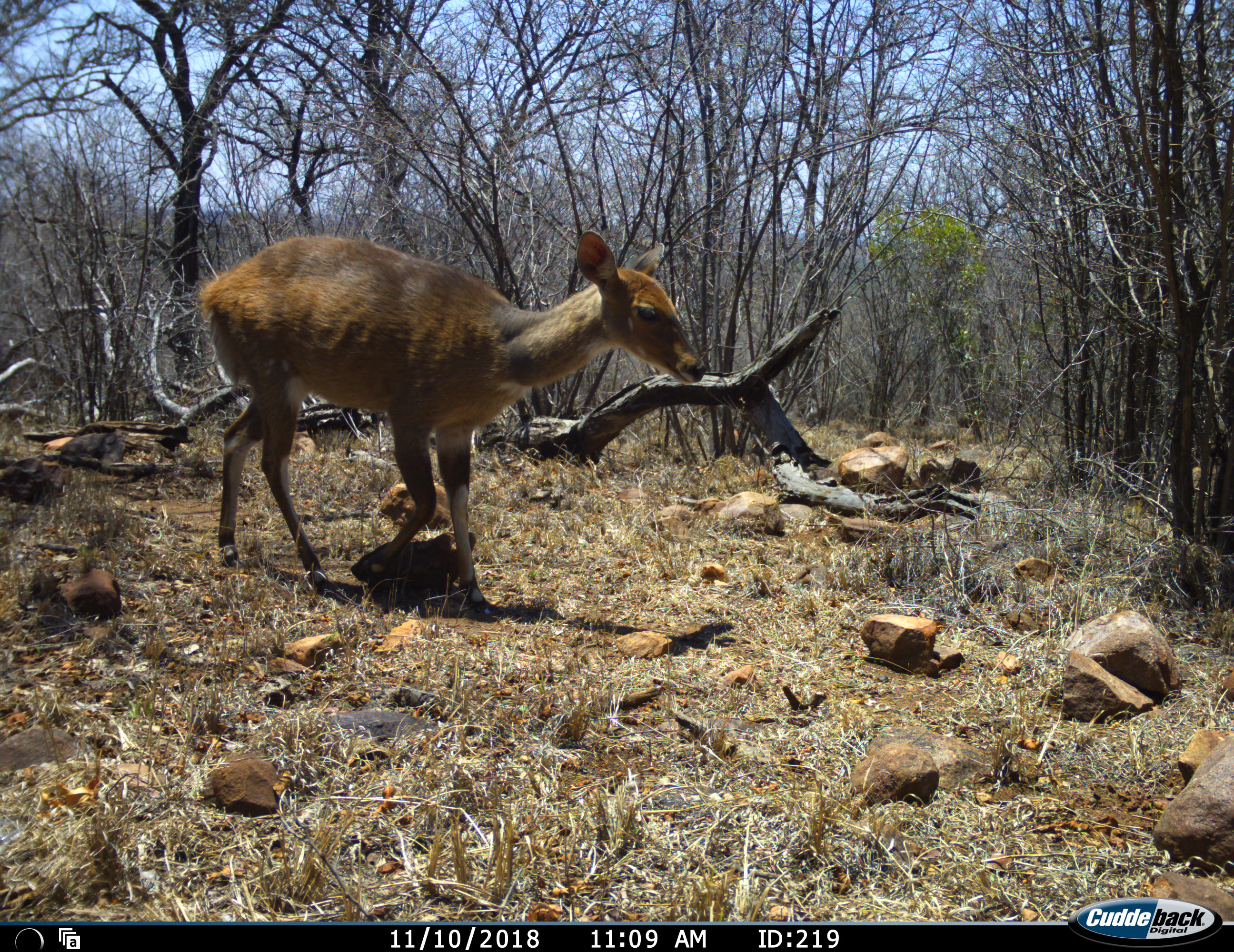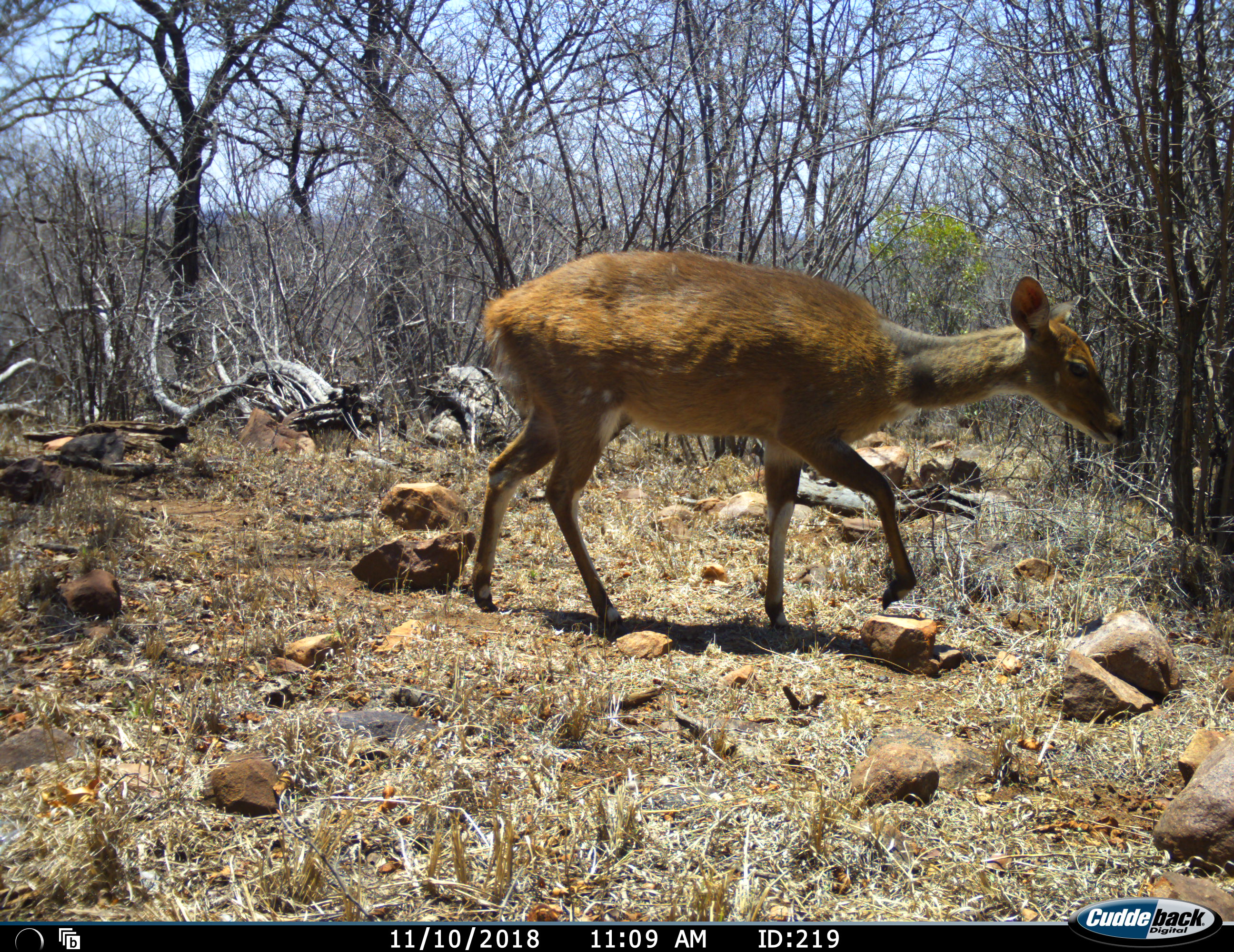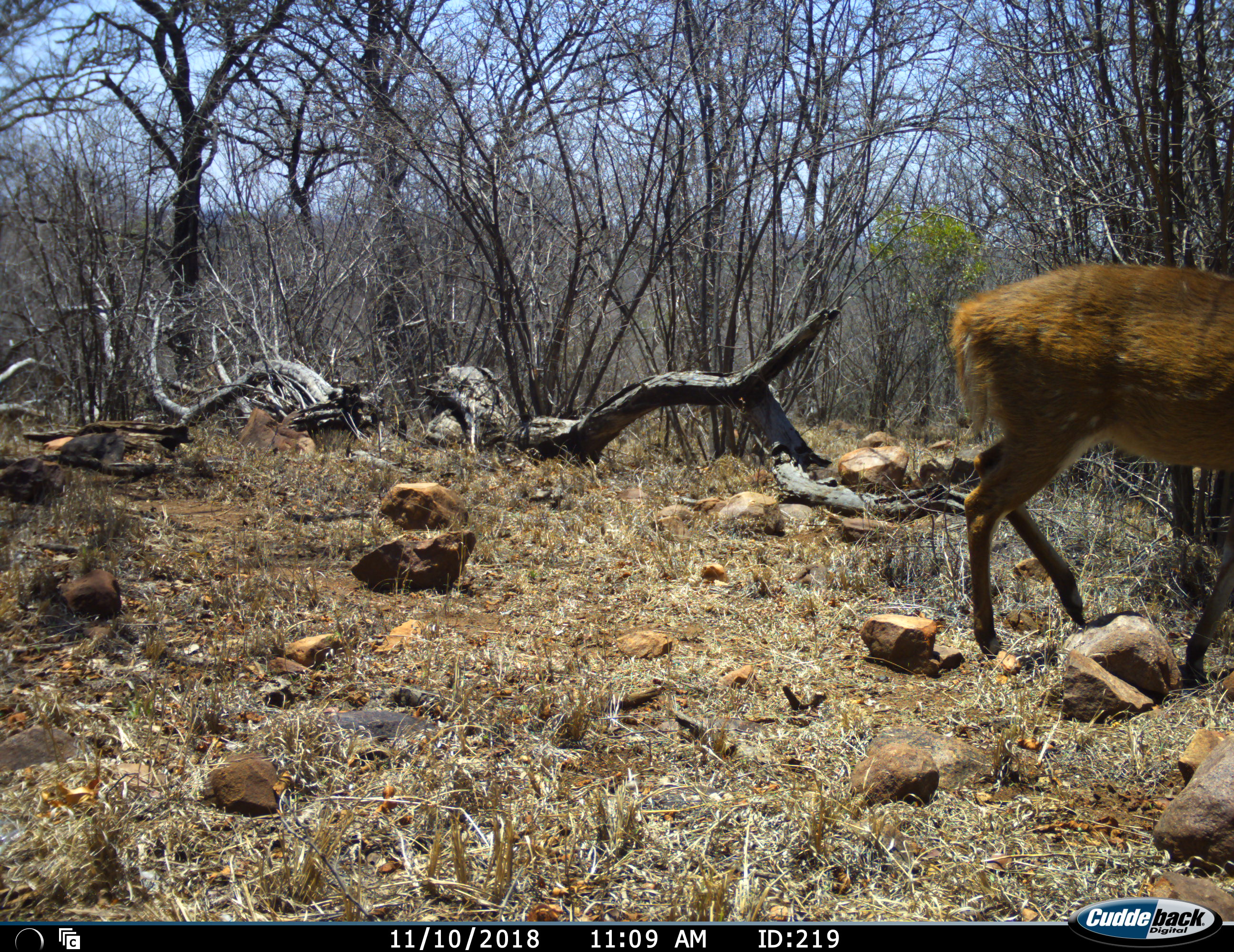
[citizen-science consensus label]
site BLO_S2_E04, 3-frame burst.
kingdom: Animalia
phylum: Chordata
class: Mammalia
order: Artiodactyla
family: Bovidae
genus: Redunca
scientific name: Redunca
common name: reedbuck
Reedbuck (Redunca), count 1. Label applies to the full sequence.